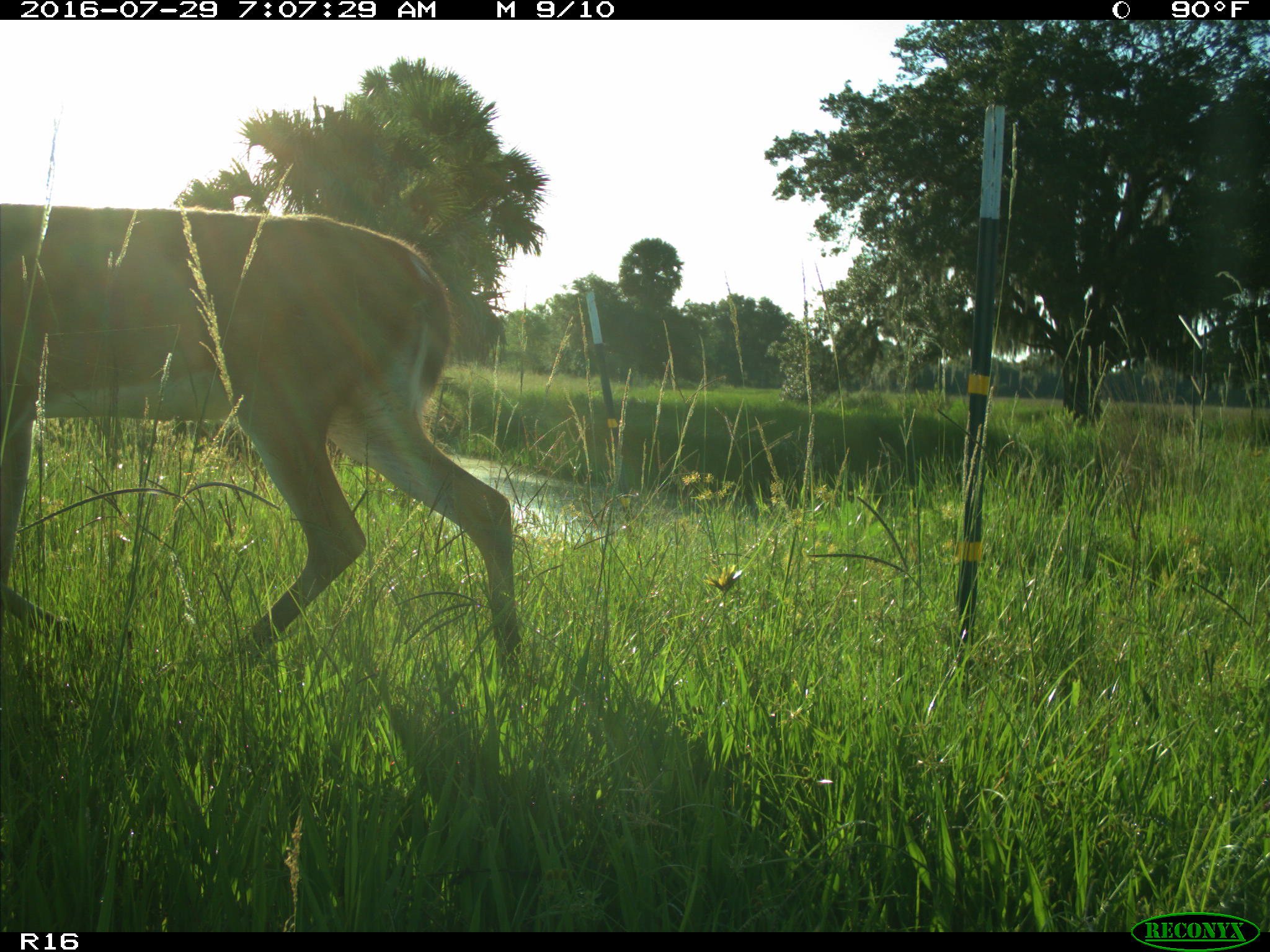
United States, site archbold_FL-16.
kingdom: Animalia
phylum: Chordata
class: Mammalia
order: Artiodactyla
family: Cervidae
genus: Odocoileus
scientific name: Odocoileus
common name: deer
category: unidentified deer